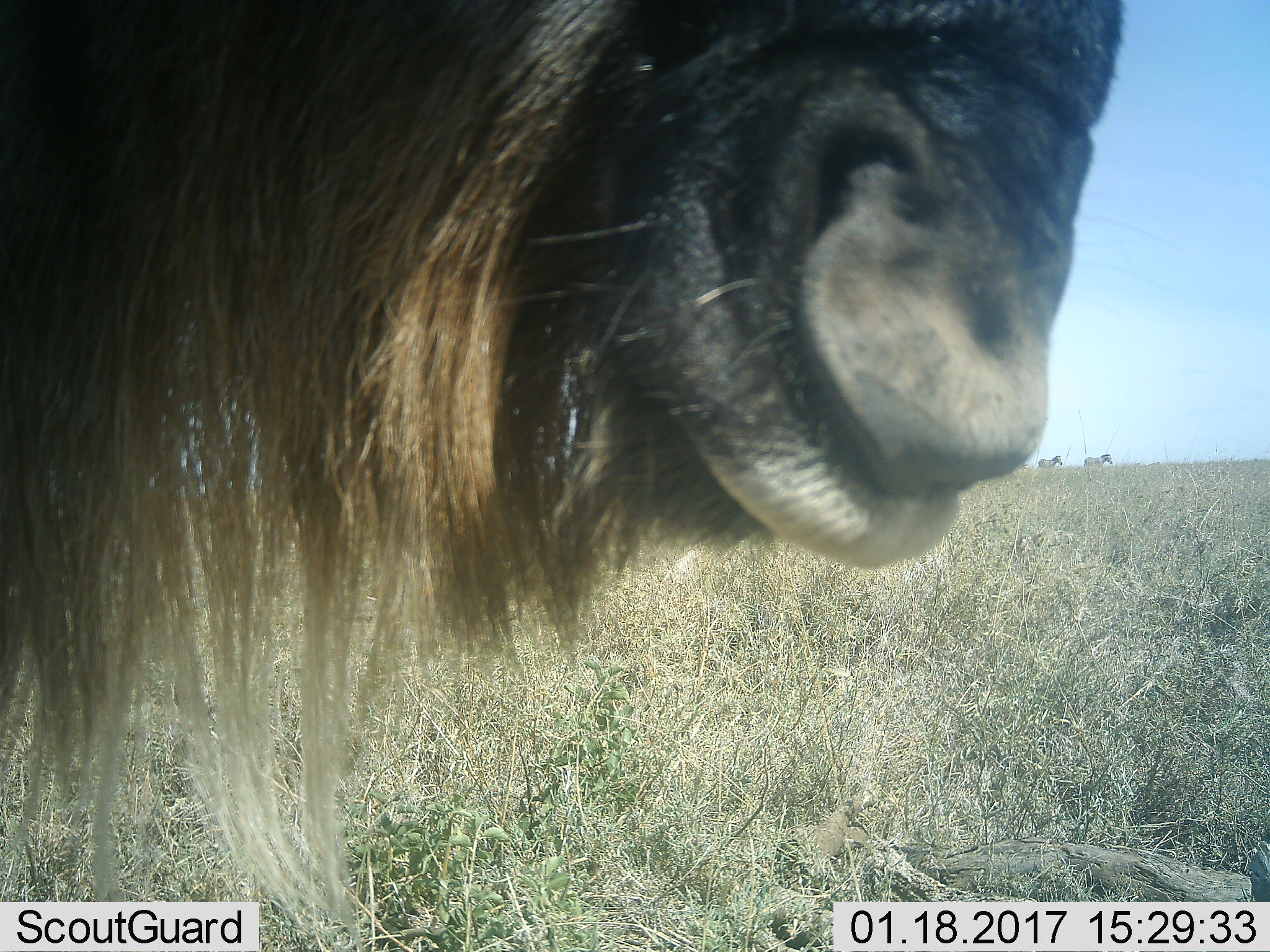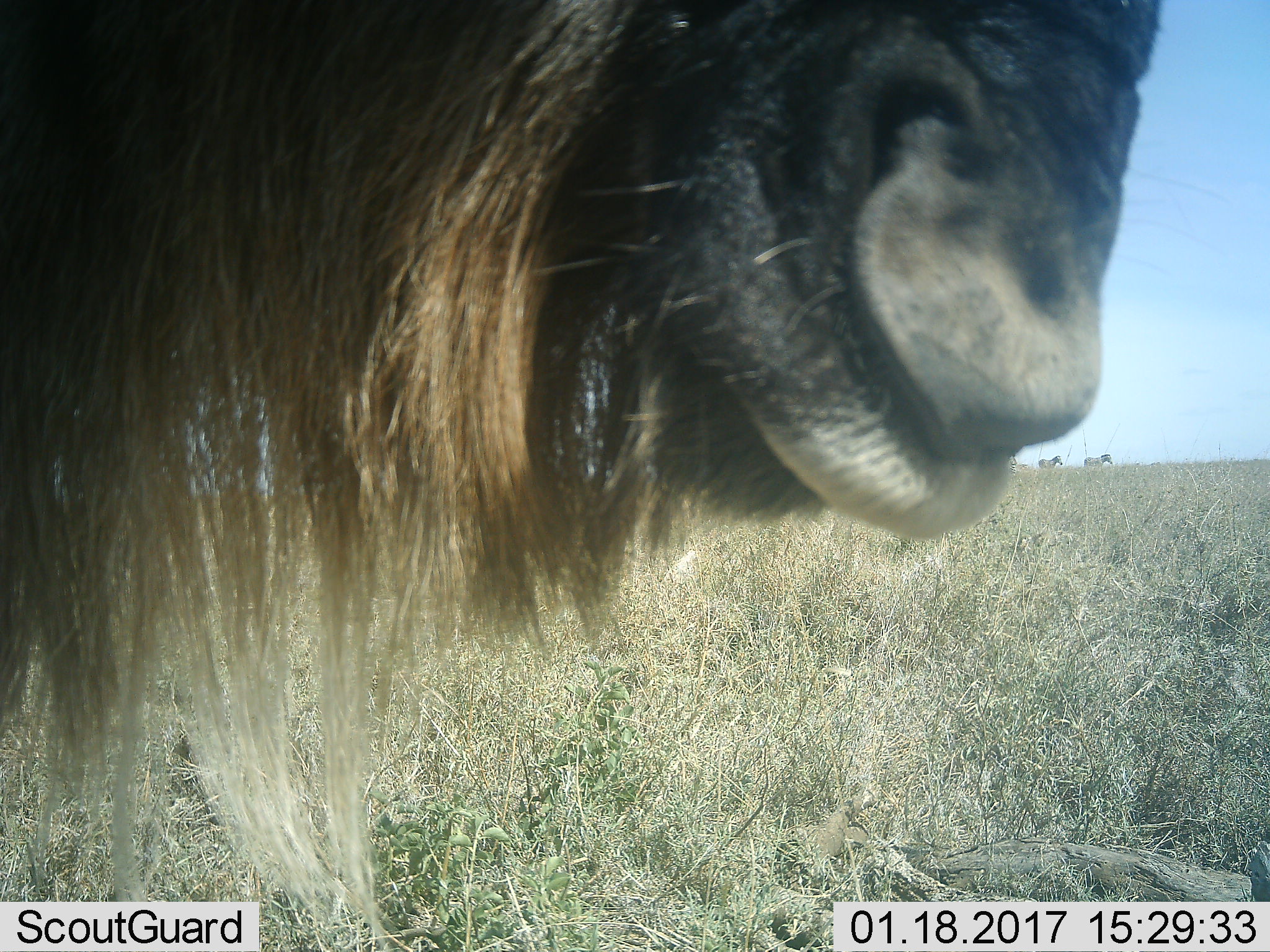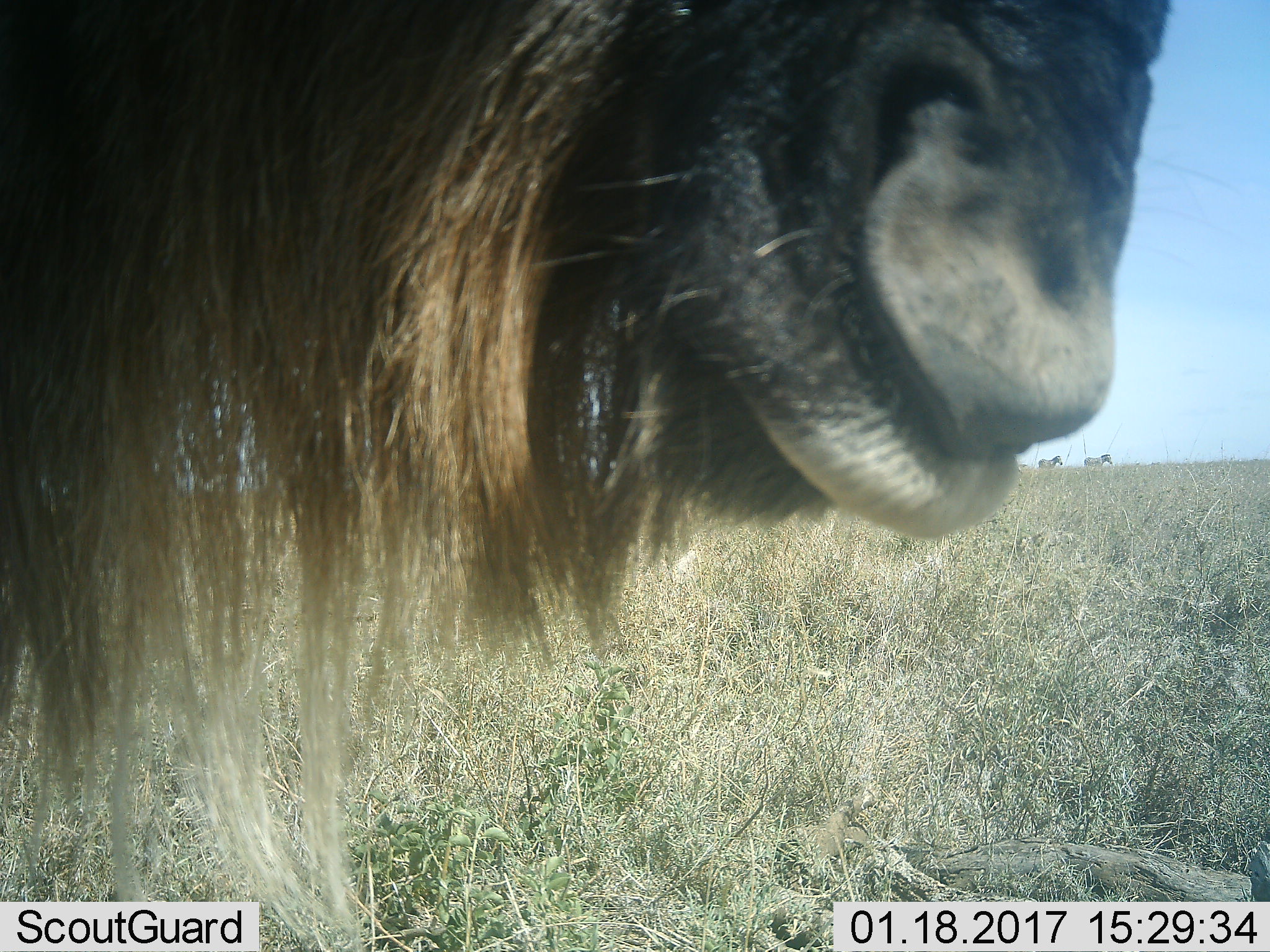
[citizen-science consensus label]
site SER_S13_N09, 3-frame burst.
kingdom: Animalia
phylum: Chordata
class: Mammalia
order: Artiodactyla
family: Bovidae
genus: Connochaetes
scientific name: Connochaetes taurinus taurinus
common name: blue wildebeest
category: wildebeestblue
Wildebeestblue (blue wildebeest) (Connochaetes taurinus taurinus), count 1. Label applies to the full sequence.